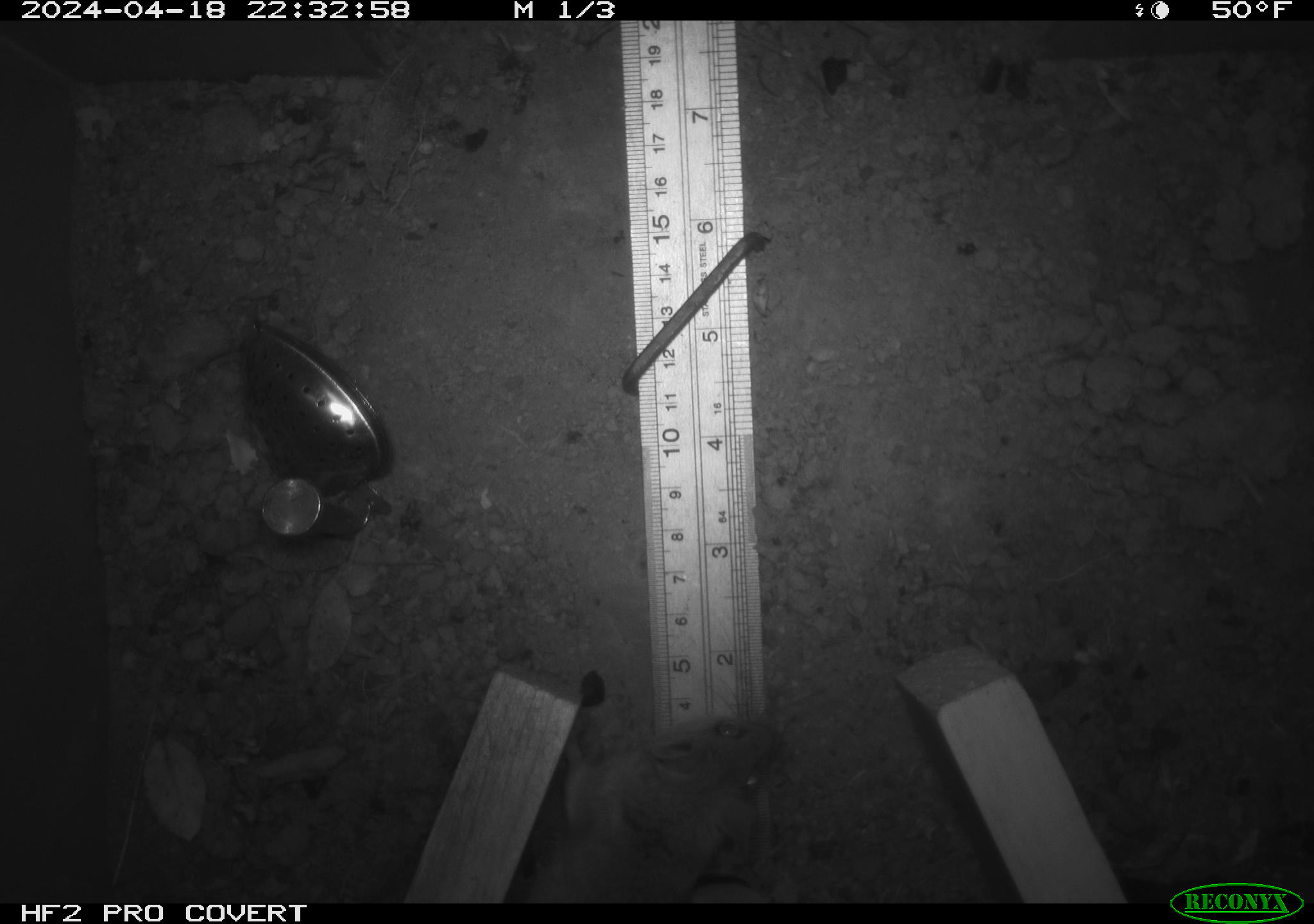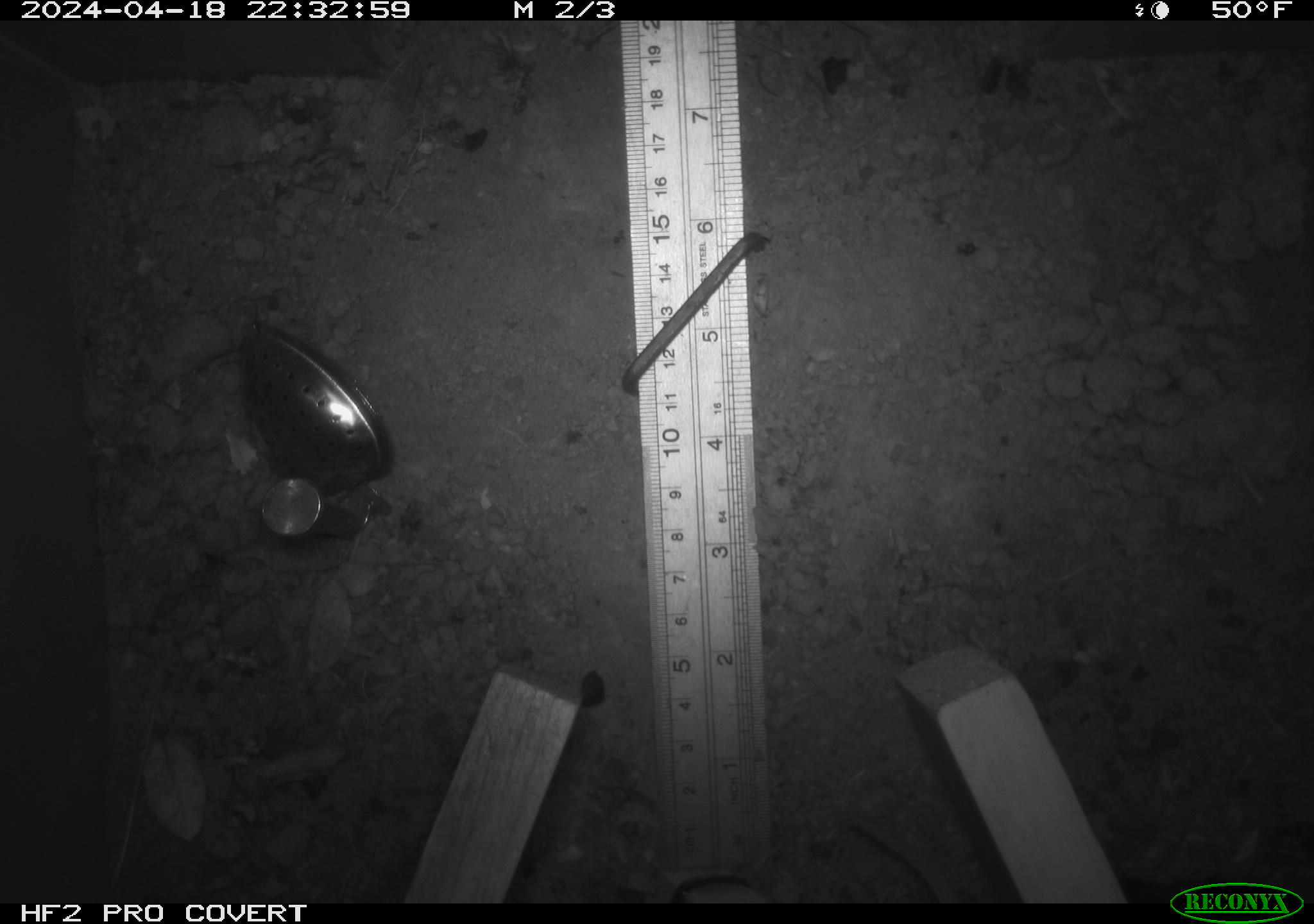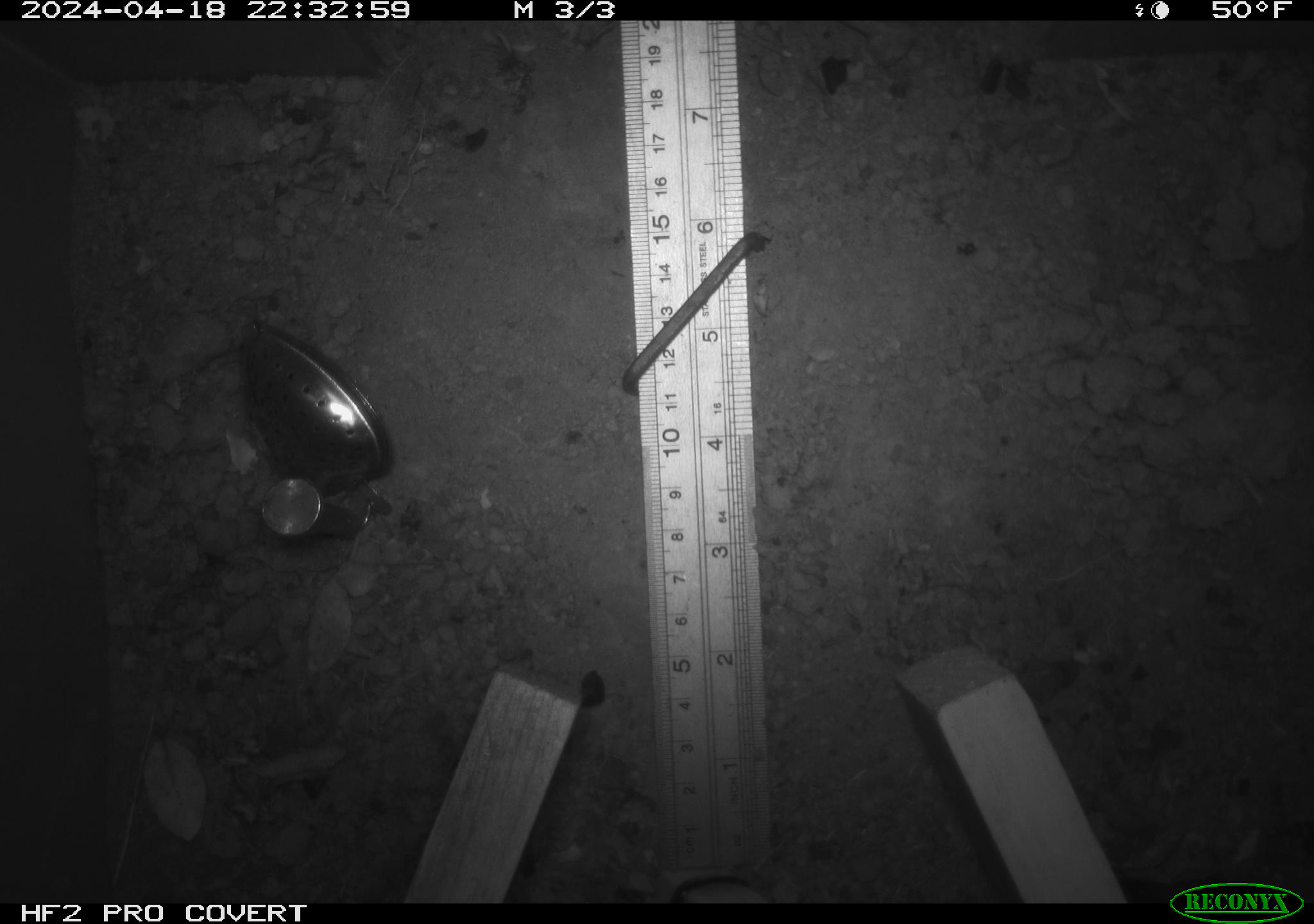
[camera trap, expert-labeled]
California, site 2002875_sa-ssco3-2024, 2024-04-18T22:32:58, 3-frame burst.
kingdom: Animalia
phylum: Chordata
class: Mammalia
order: Rodentia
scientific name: Rodentia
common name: rodent